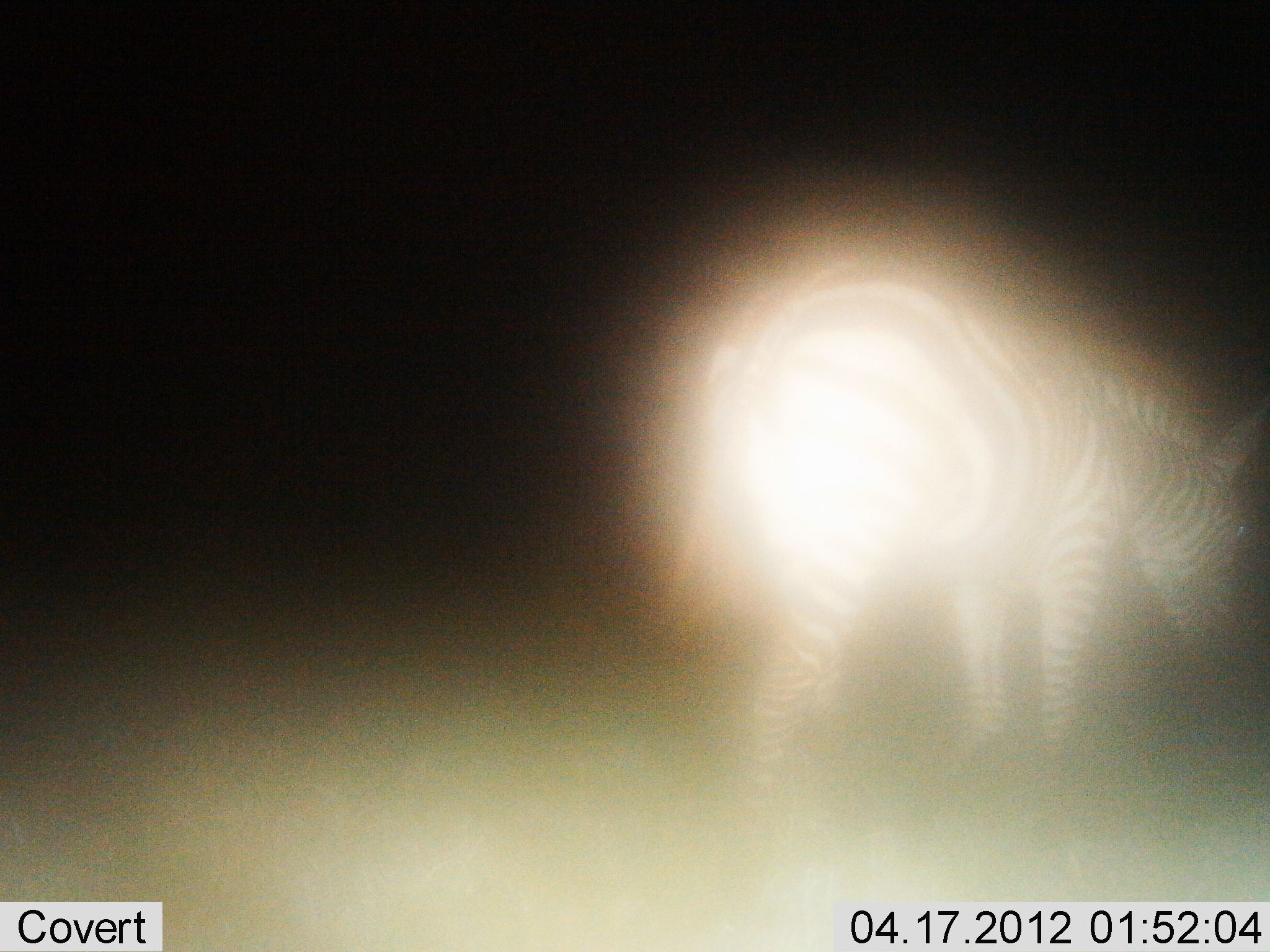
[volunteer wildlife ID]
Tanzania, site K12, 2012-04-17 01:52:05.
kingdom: Animalia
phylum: Chordata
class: Mammalia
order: Perissodactyla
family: Equidae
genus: Equus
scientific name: Equus quagga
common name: plains zebra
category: zebra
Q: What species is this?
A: Zebra (plains zebra) (Equus quagga).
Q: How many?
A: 1.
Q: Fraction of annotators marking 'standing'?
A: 47%.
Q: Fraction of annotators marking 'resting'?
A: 0%.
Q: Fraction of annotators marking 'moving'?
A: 32%.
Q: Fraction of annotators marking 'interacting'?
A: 0%.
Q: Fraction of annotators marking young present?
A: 0%.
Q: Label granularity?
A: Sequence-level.